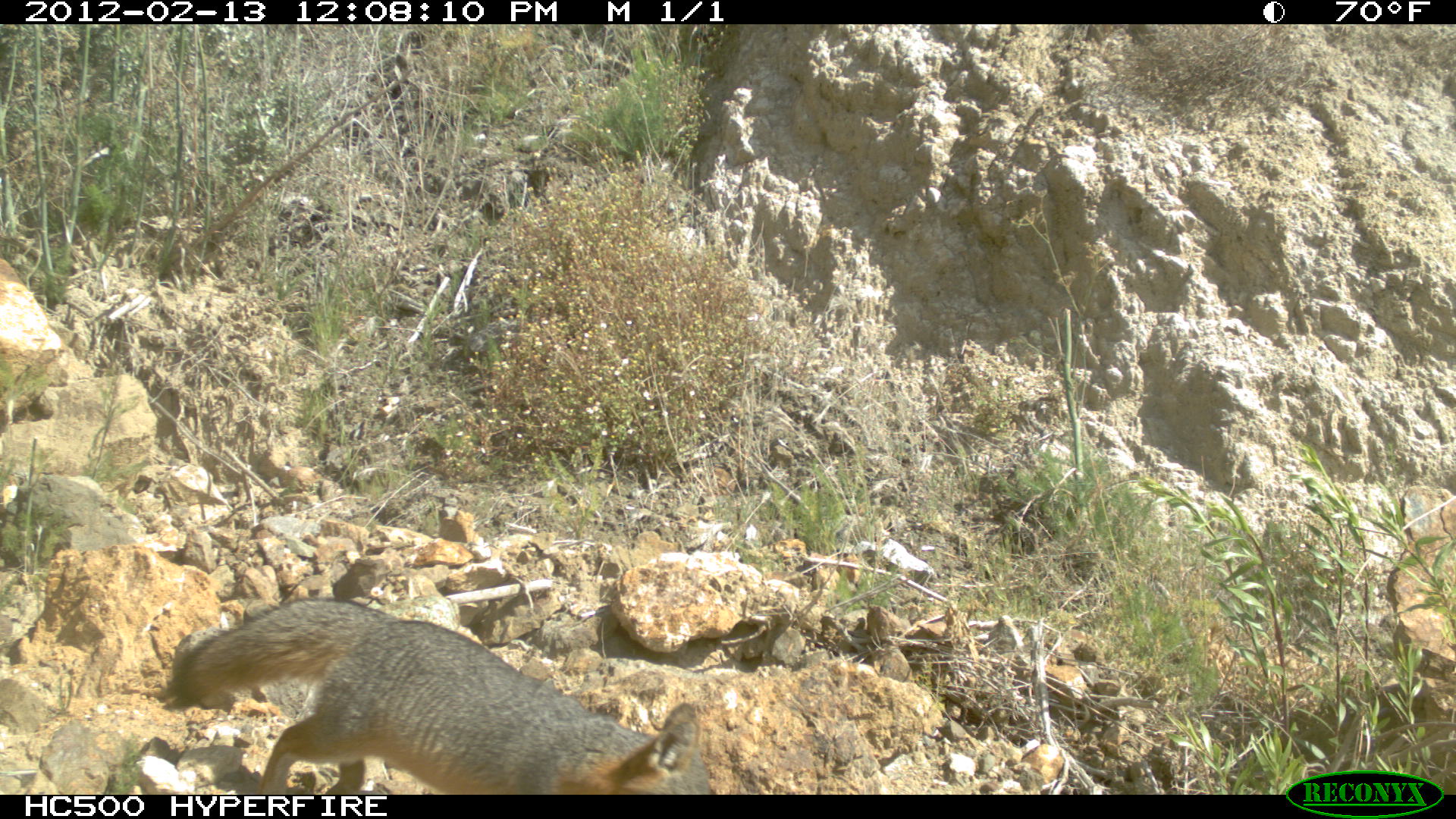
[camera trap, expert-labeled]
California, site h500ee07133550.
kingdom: Animalia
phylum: Chordata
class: Mammalia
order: Carnivora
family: Canidae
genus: Urocyon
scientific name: Urocyon littoralis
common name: island fox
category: fox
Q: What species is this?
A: Fox (island fox) (Urocyon littoralis).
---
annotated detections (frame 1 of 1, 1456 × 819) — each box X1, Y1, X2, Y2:
fox: 158, 598, 708, 790